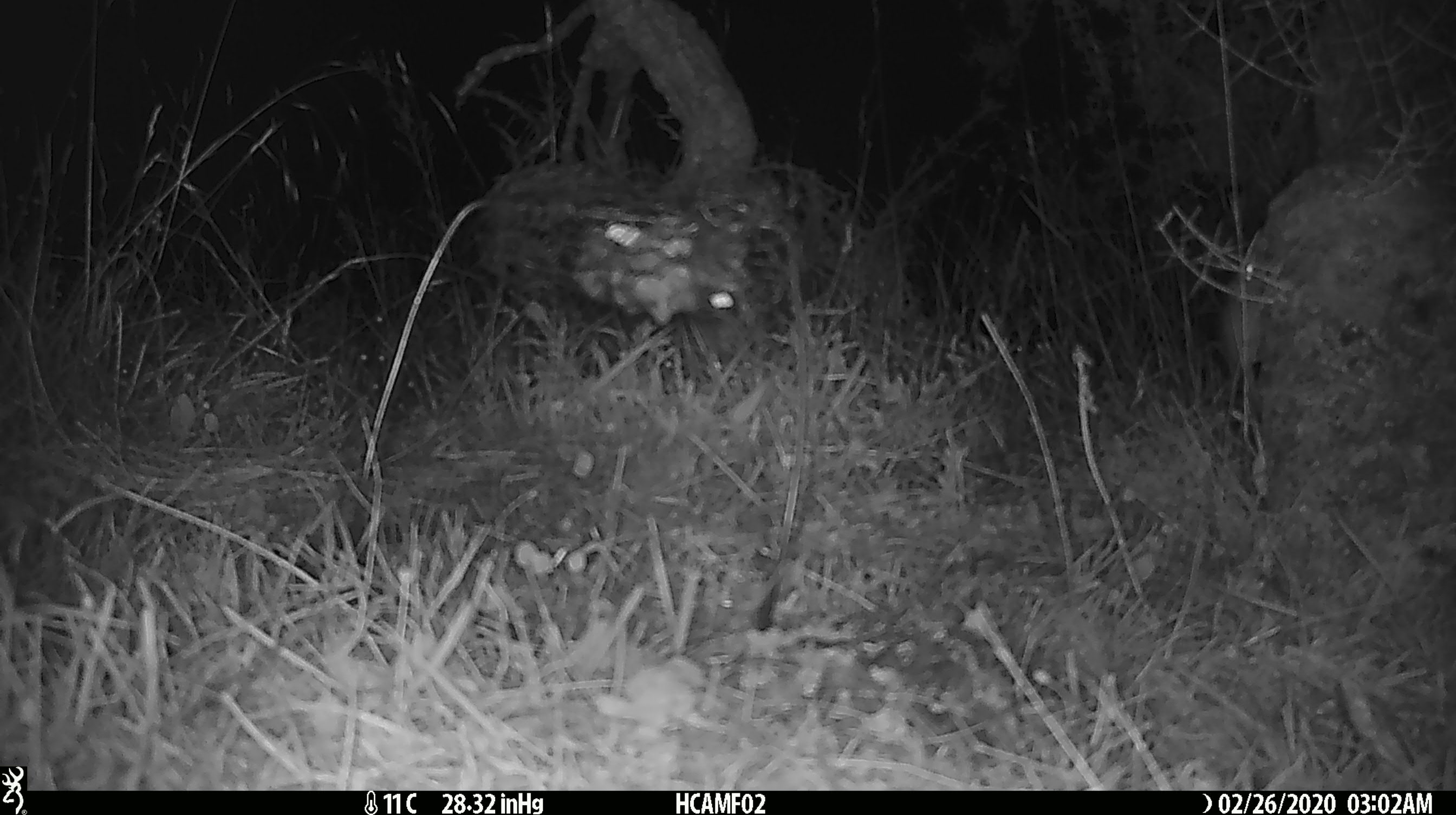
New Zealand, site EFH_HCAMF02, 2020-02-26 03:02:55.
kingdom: Animalia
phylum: Chordata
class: Mammalia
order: Rodentia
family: Muridae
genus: Mus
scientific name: Mus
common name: mouse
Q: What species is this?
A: Mouse (Mus).